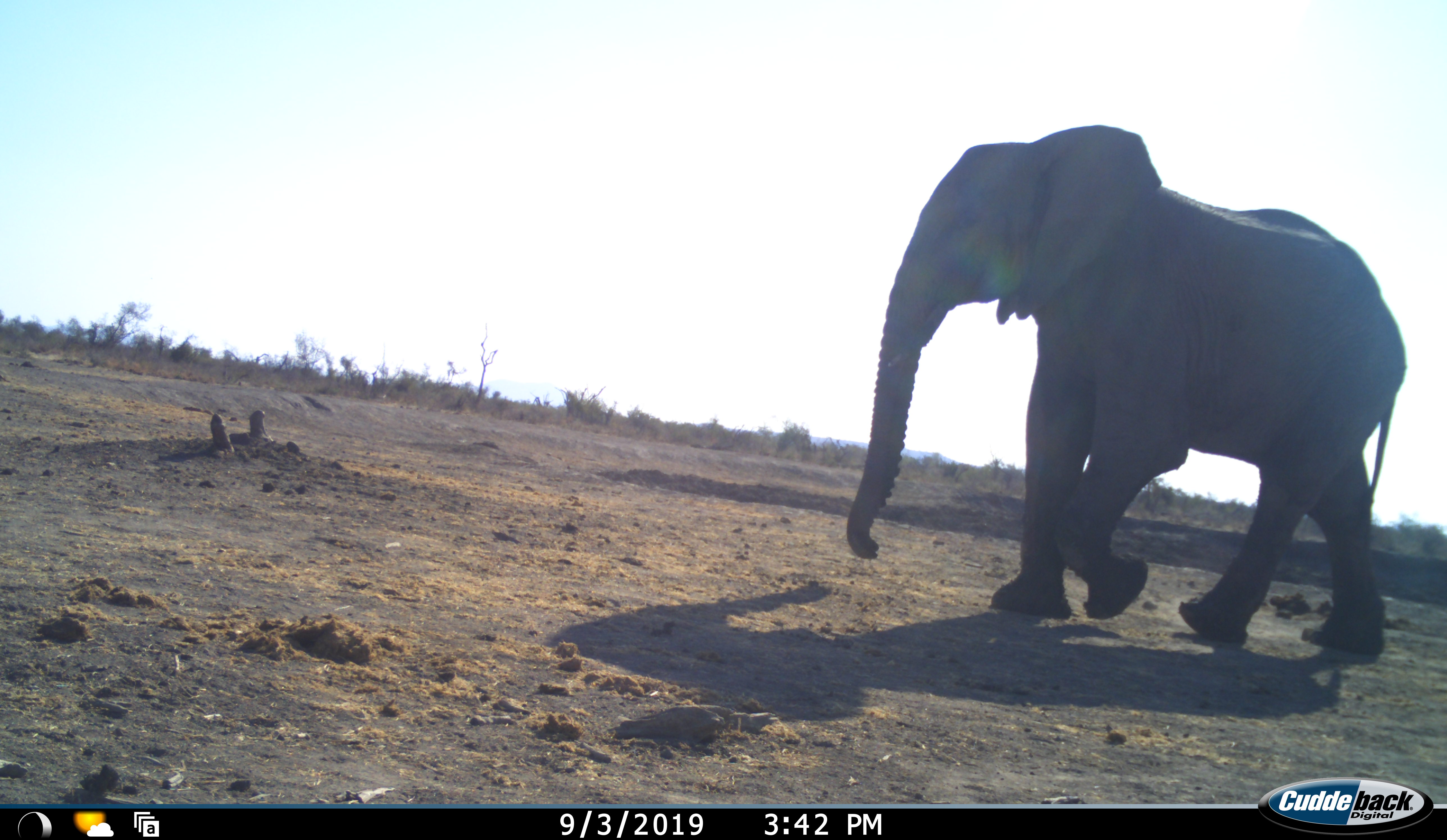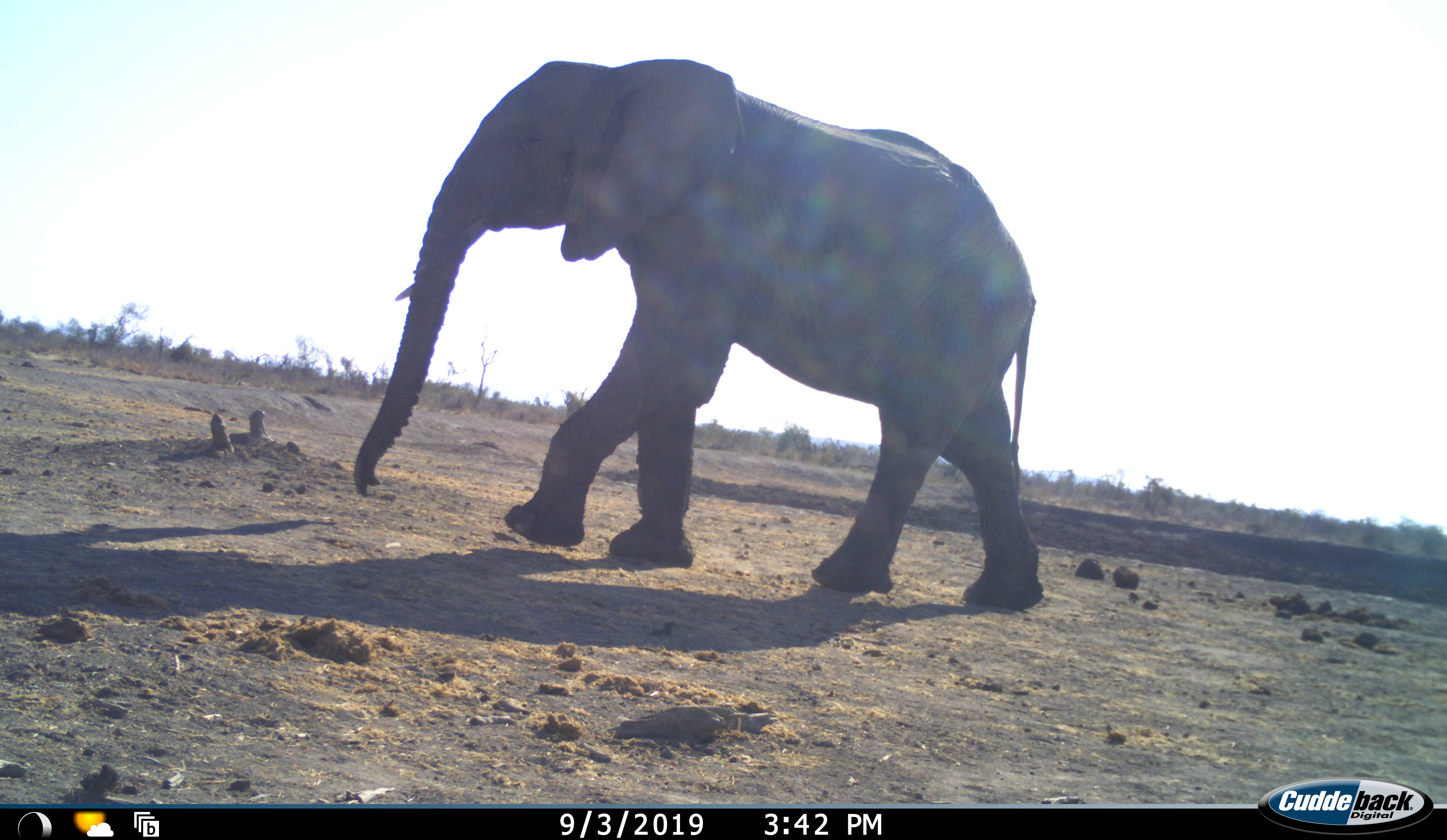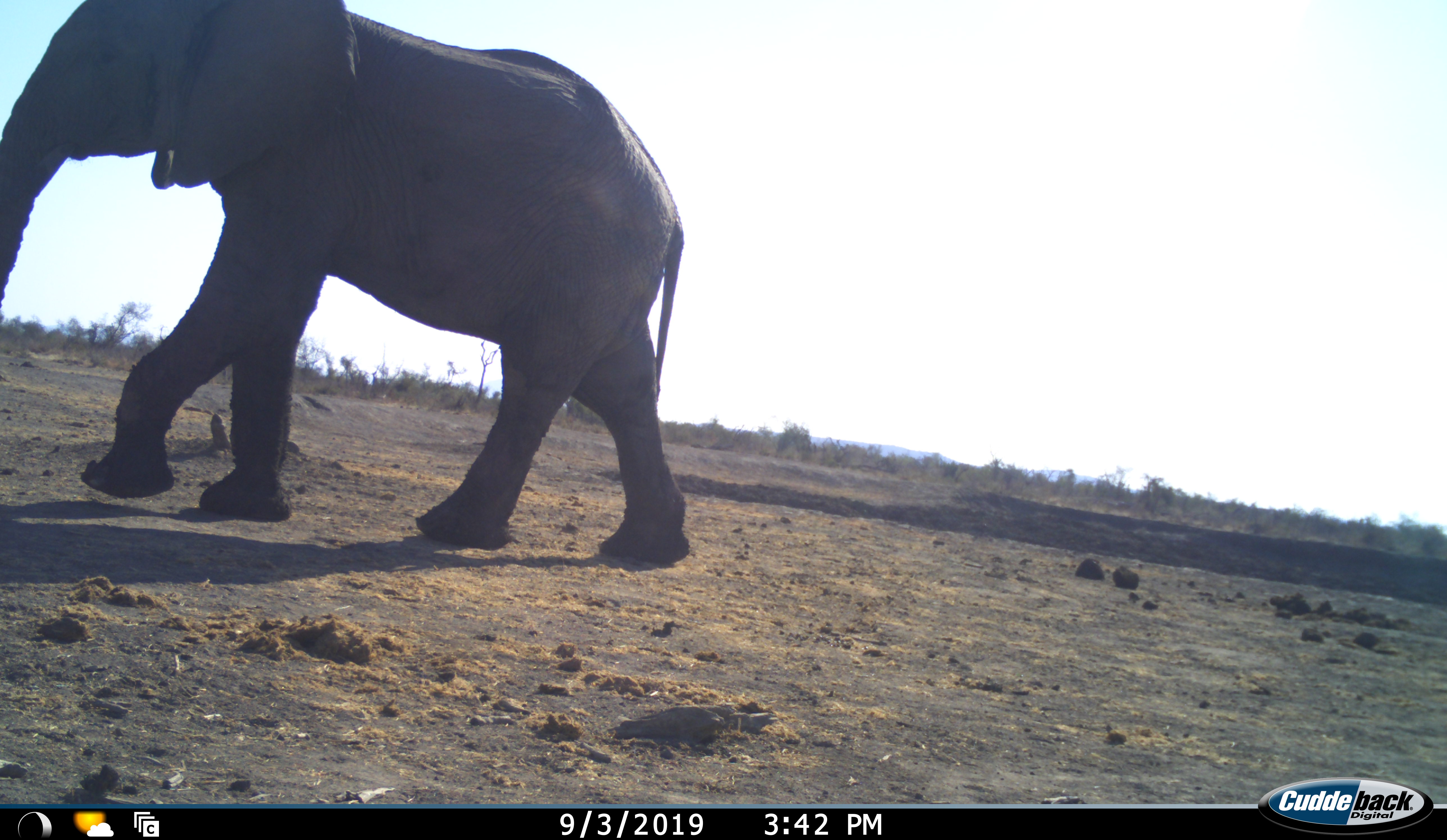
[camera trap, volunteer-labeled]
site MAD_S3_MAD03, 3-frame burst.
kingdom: Animalia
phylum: Chordata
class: Mammalia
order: Proboscidea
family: Elephantidae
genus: Loxodonta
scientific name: Loxodonta africana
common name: african bush elephant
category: elephant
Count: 1.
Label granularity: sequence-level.